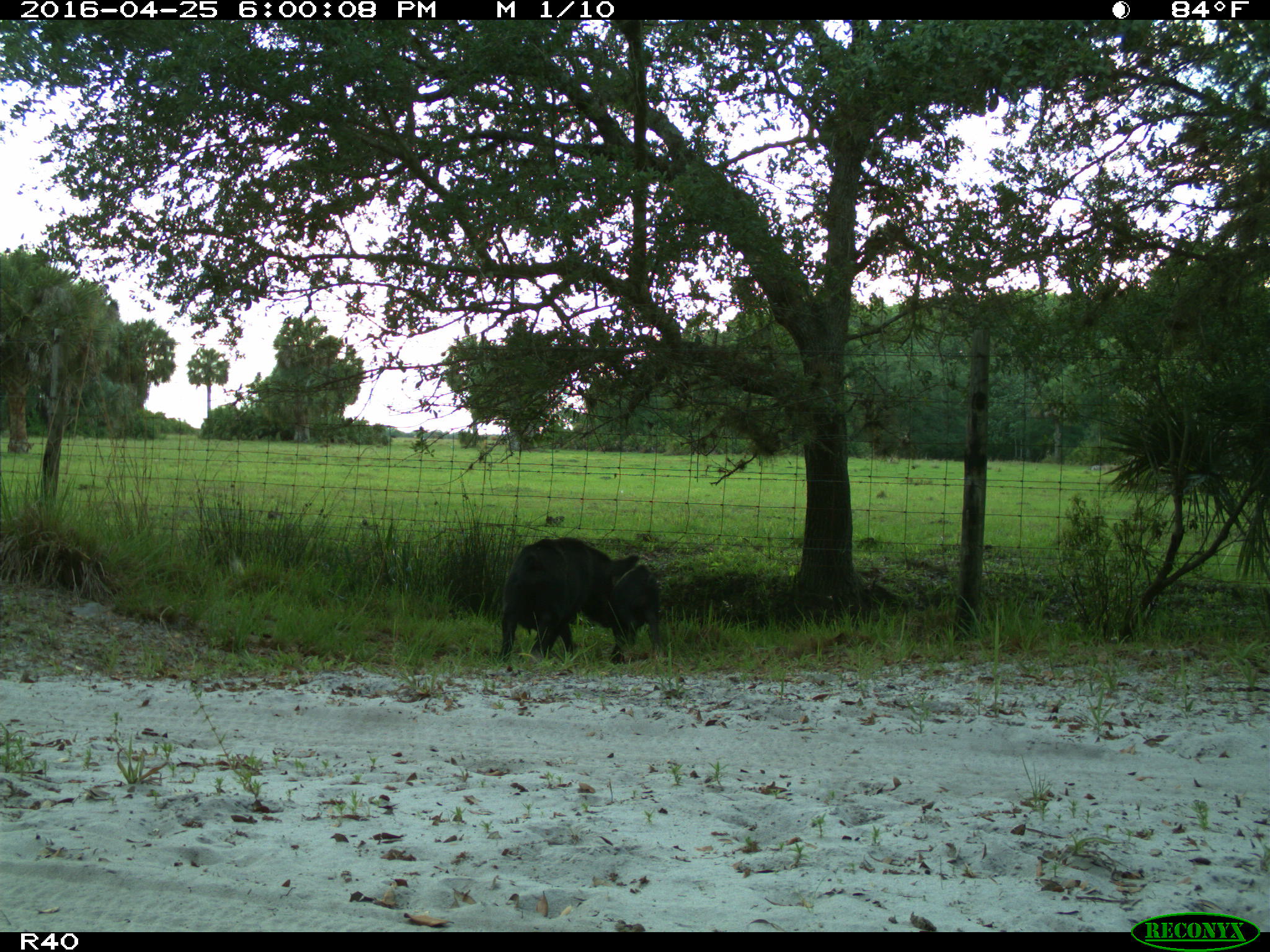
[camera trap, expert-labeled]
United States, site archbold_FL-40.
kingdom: Animalia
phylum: Chordata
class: Mammalia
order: Artiodactyla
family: Suidae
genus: Sus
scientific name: Sus scrofa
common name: wild boar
Sus scrofa (wild boar).